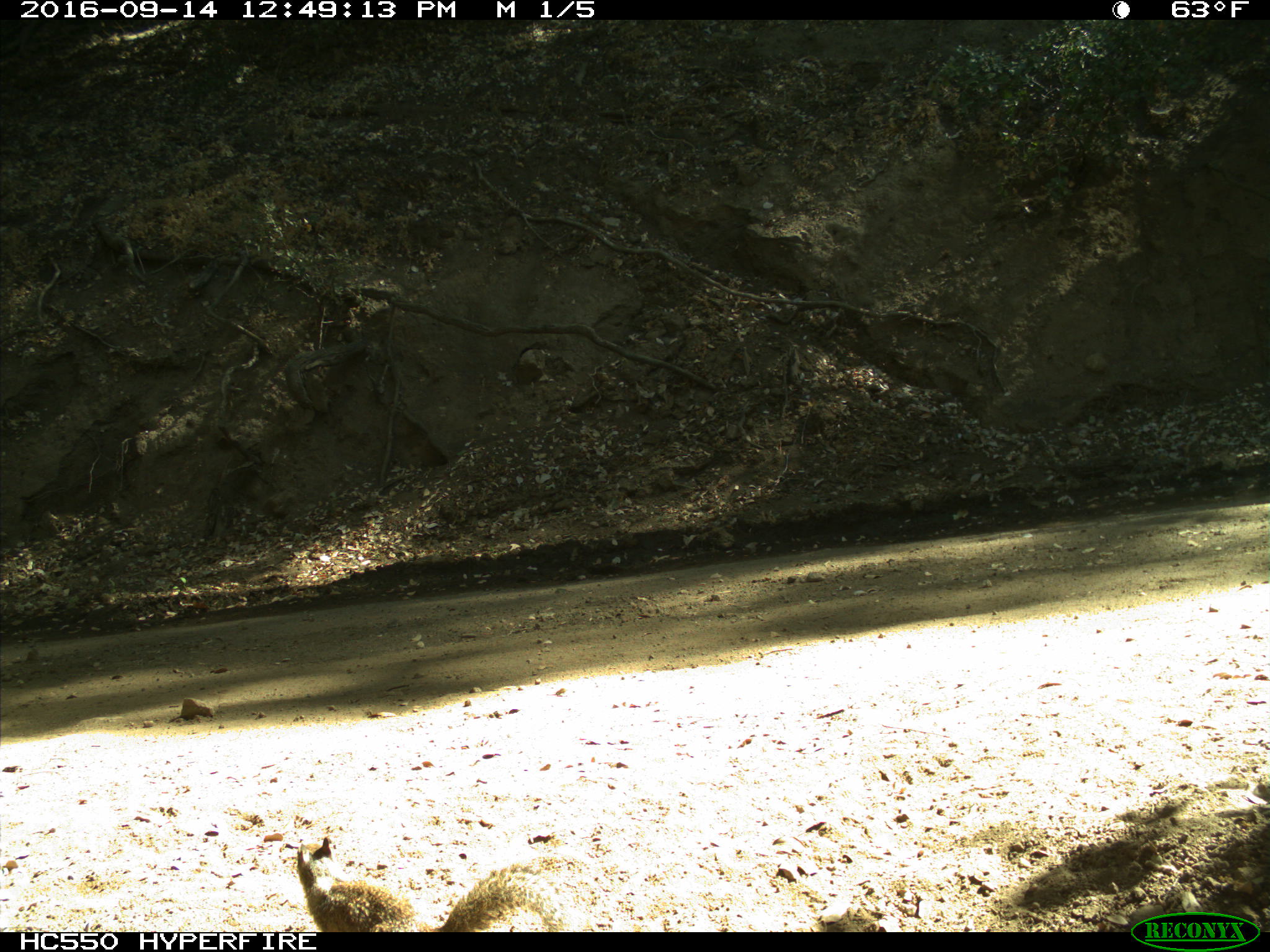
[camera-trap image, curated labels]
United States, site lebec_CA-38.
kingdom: Animalia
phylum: Chordata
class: Mammalia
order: Rodentia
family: Sciuridae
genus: Otospermophilus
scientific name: Otospermophilus beecheyi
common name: california ground squirrel